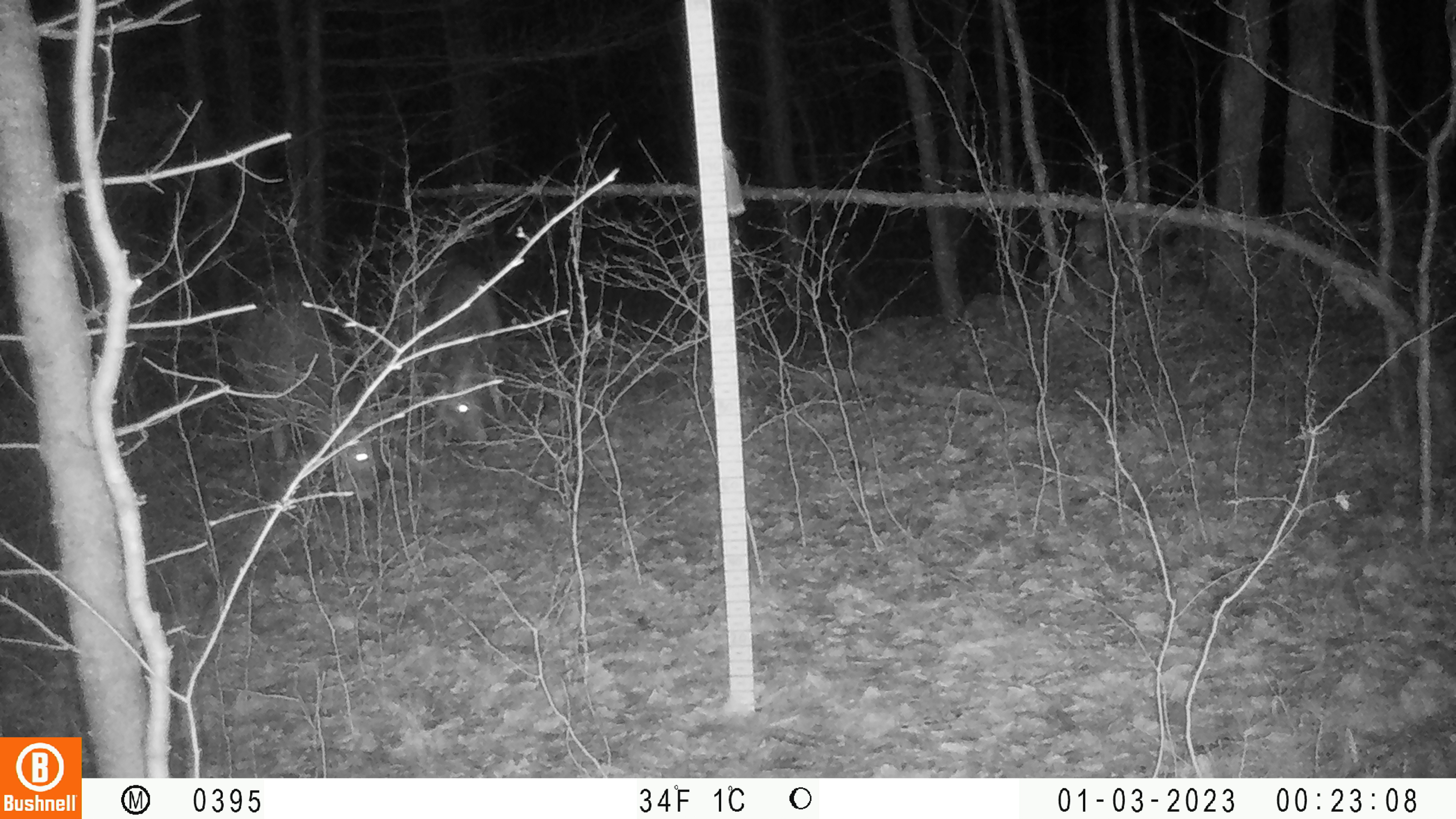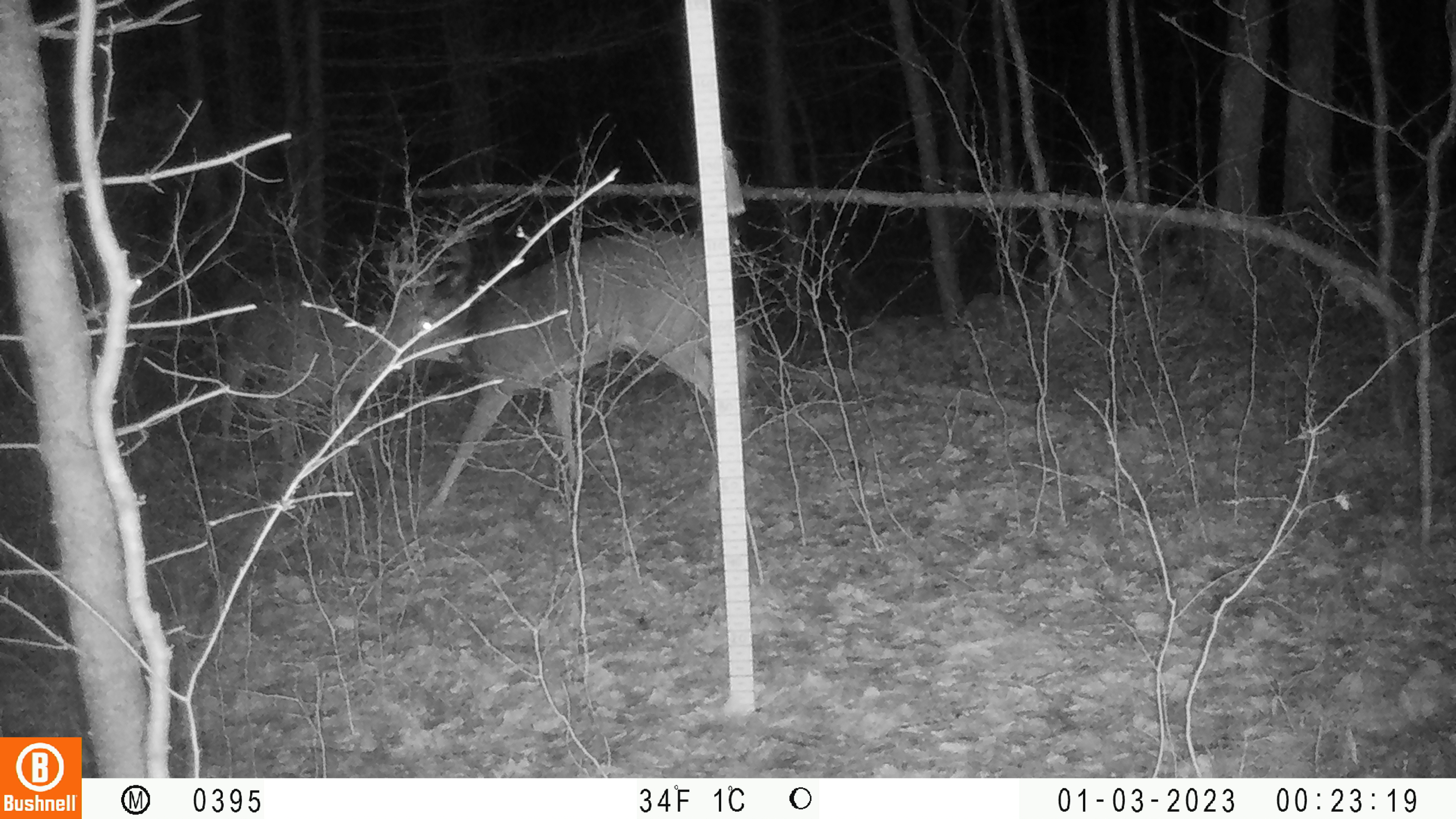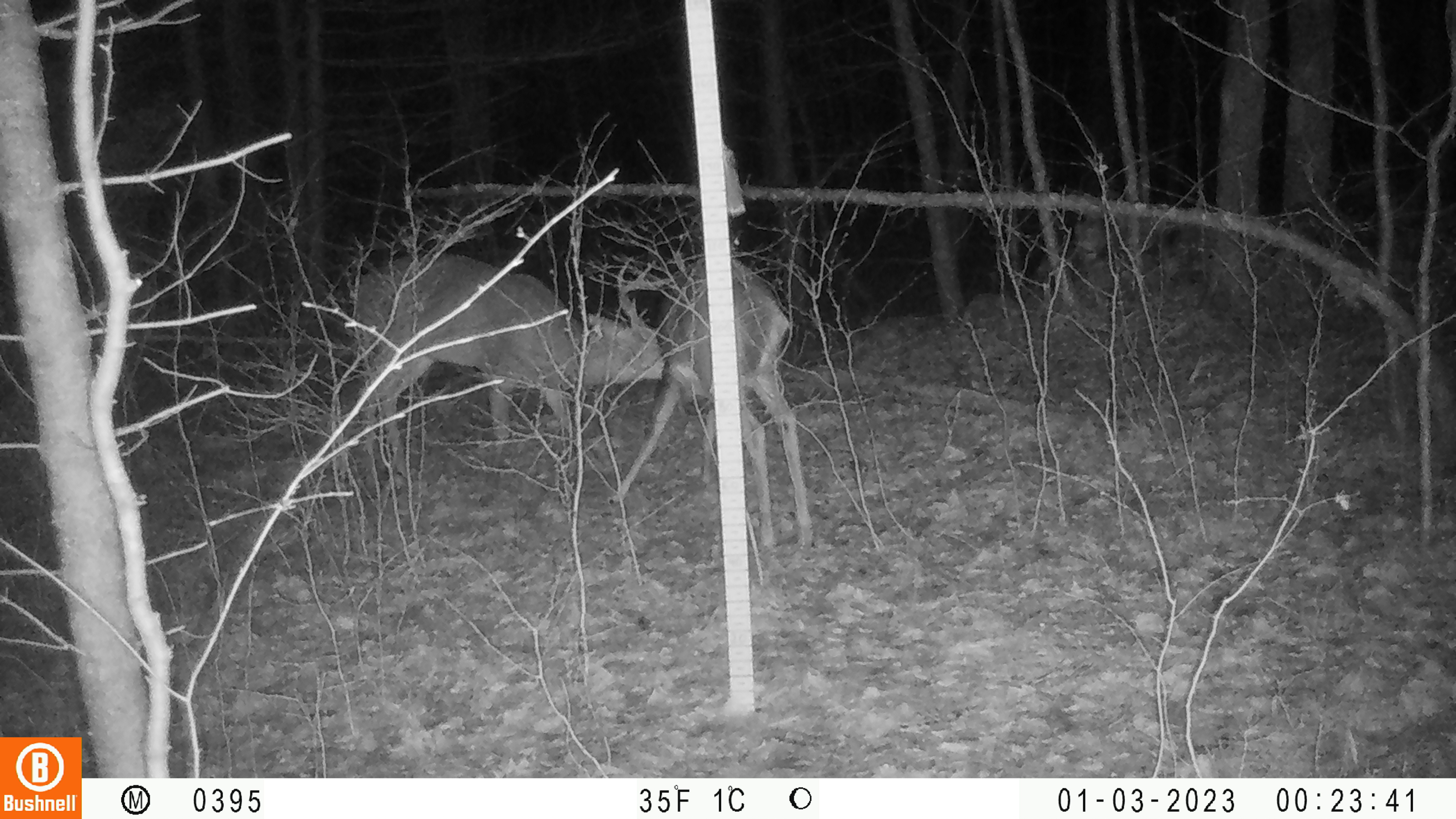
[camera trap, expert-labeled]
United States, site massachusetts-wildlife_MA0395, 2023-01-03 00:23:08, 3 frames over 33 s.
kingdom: Animalia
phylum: Chordata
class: Mammalia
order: Artiodactyla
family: Cervidae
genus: Odocoileus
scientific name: Odocoileus virginianus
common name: white-tailed deer